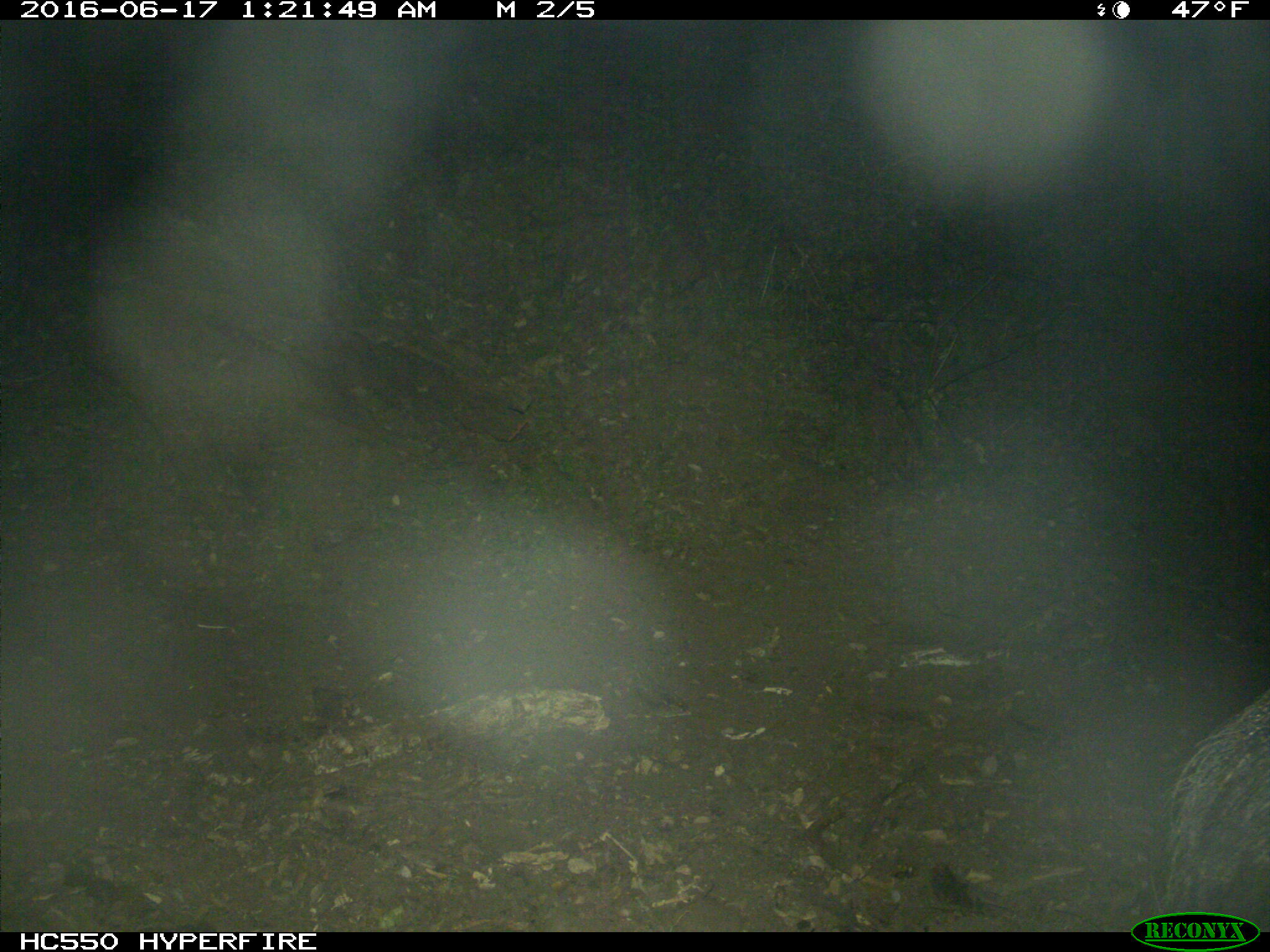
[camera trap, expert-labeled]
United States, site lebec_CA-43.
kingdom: Animalia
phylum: Chordata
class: Mammalia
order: Artiodactyla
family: Suidae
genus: Sus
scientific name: Sus scrofa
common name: wild boar